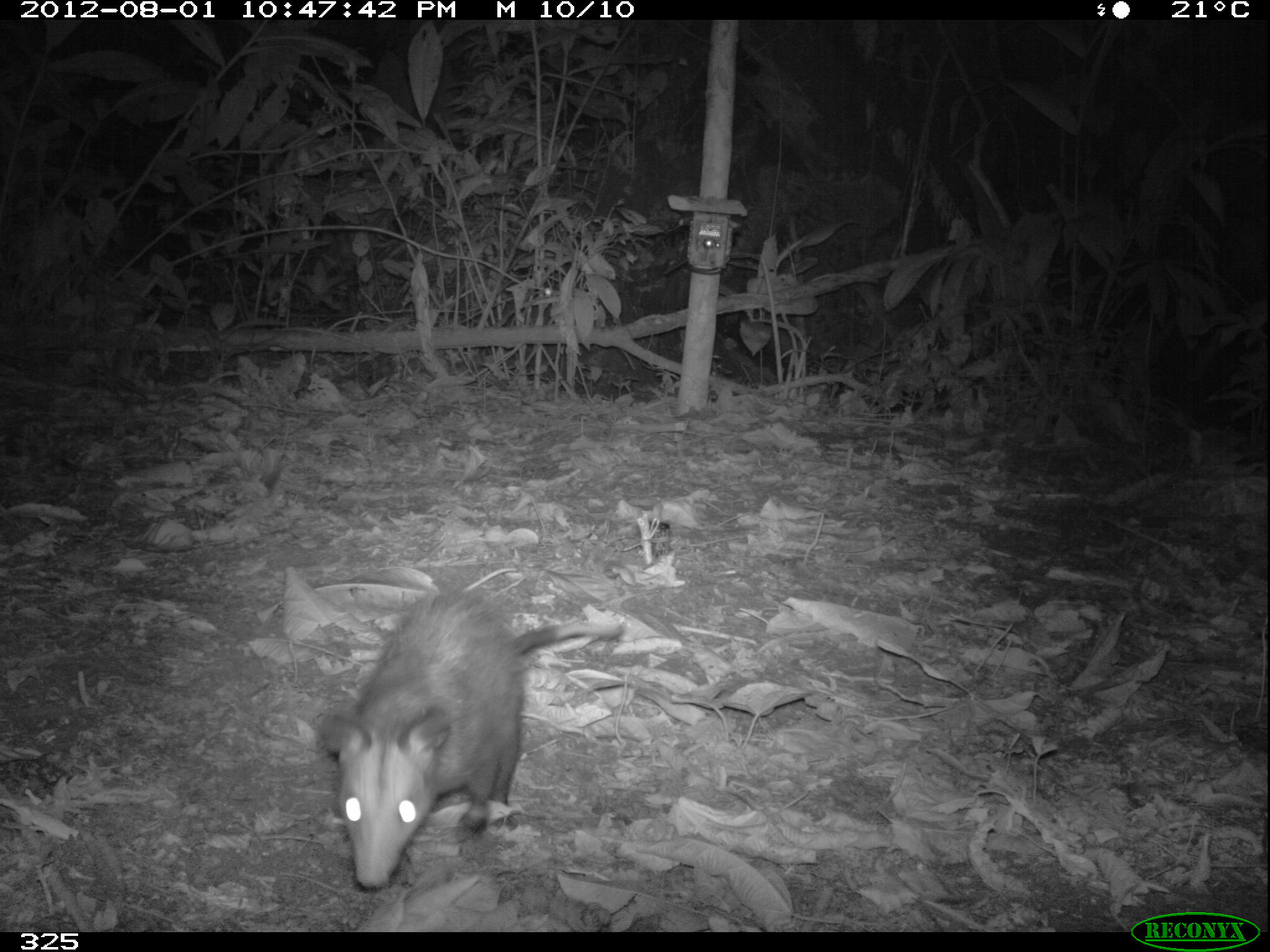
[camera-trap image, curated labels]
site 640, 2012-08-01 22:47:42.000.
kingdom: Animalia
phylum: Chordata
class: Mammalia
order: Didelphimorphia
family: Didelphidae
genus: Didelphis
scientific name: Didelphis marsupialis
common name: southern opossum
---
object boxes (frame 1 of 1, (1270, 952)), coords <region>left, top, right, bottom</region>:
didelphis marsupialis: <region>312, 580, 624, 890</region>